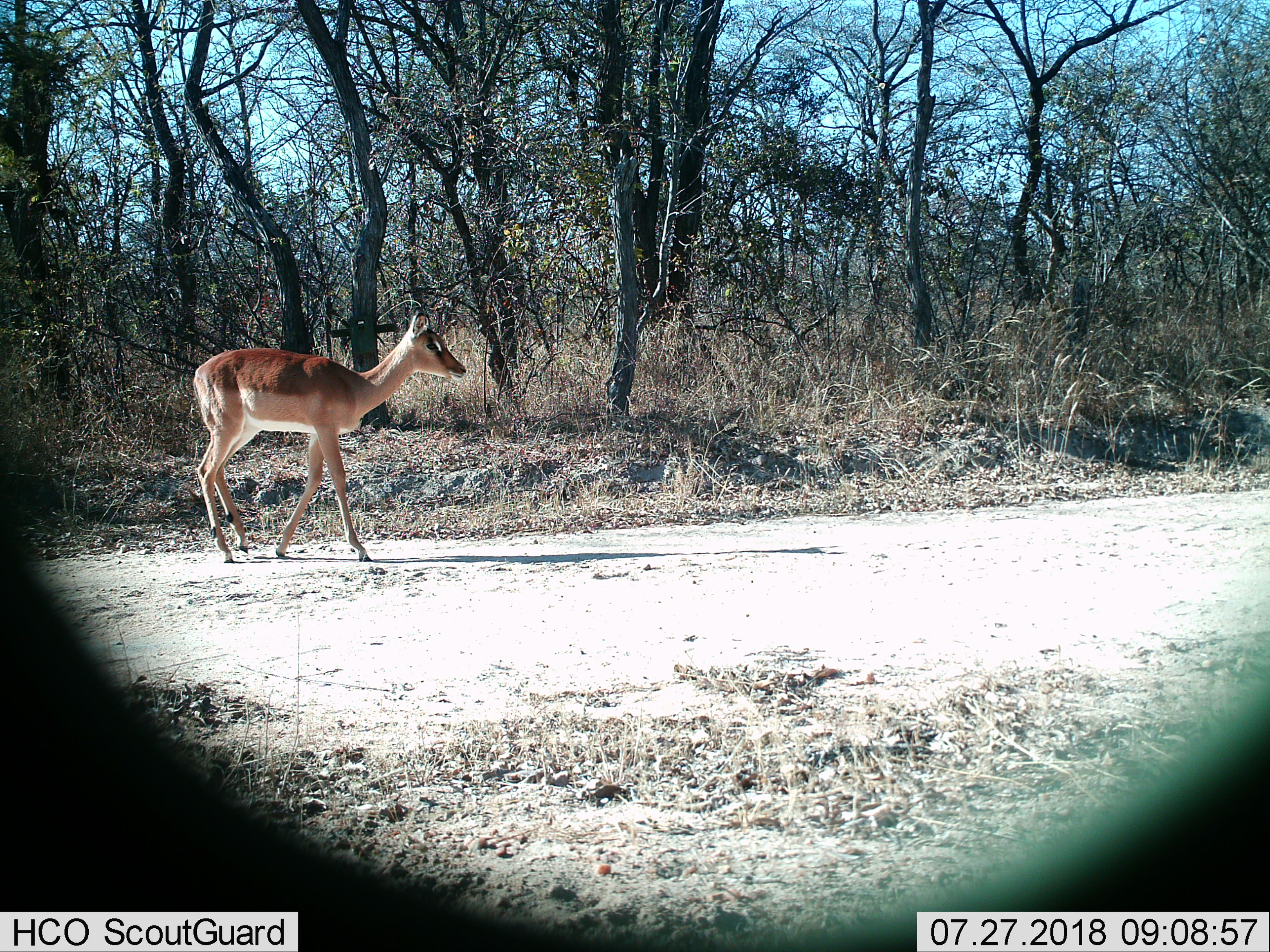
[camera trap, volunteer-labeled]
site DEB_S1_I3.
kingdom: Animalia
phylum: Chordata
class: Mammalia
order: Artiodactyla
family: Bovidae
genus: Aepyceros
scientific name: Aepyceros melampus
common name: impala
Impala (Aepyceros melampus), count 1. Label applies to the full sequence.